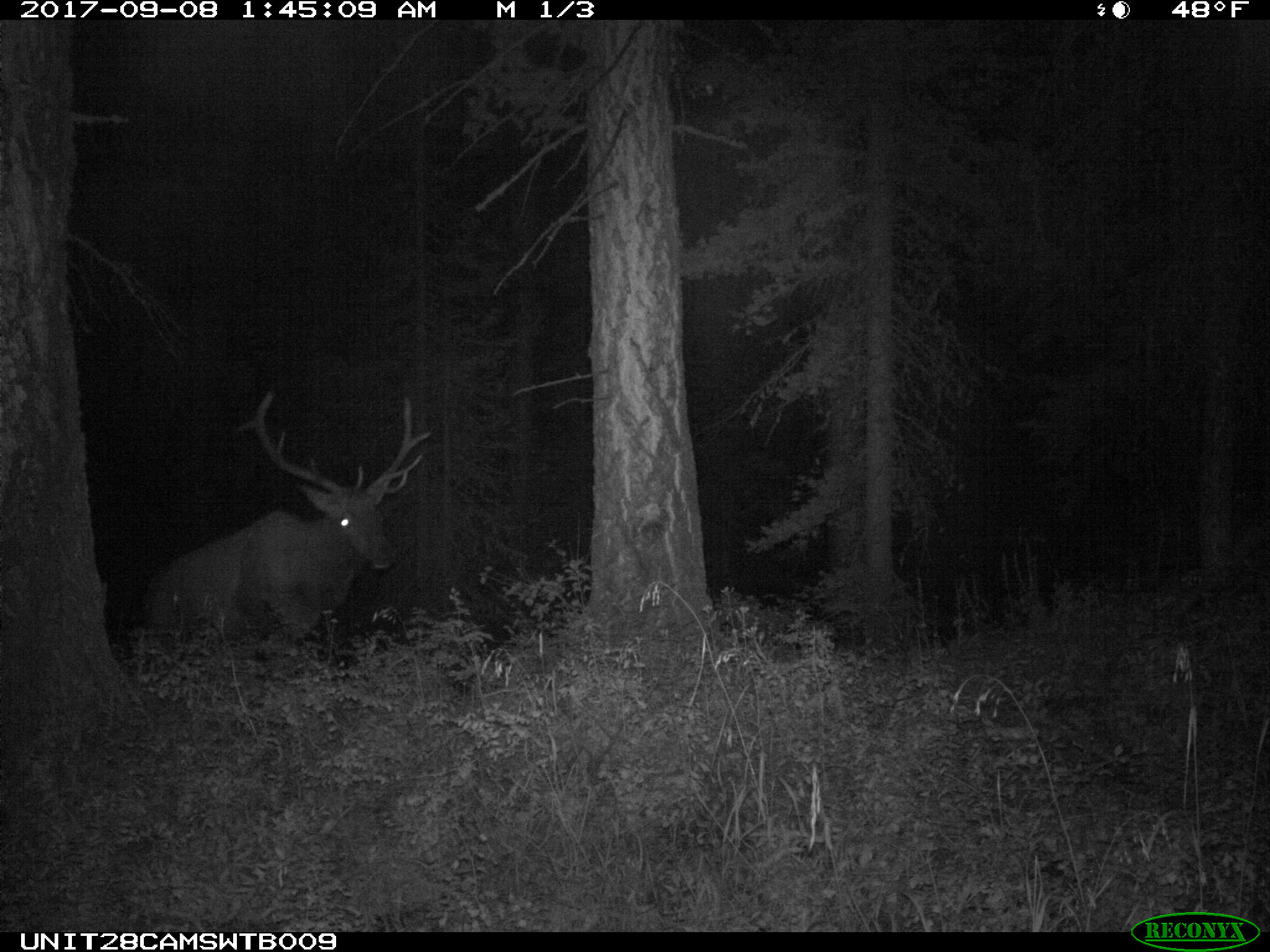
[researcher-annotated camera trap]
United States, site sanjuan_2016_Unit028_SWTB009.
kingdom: Animalia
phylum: Chordata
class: Mammalia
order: Artiodactyla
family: Cervidae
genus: Cervus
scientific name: Cervus elaphus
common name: red deer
Cervus elaphus (red deer).